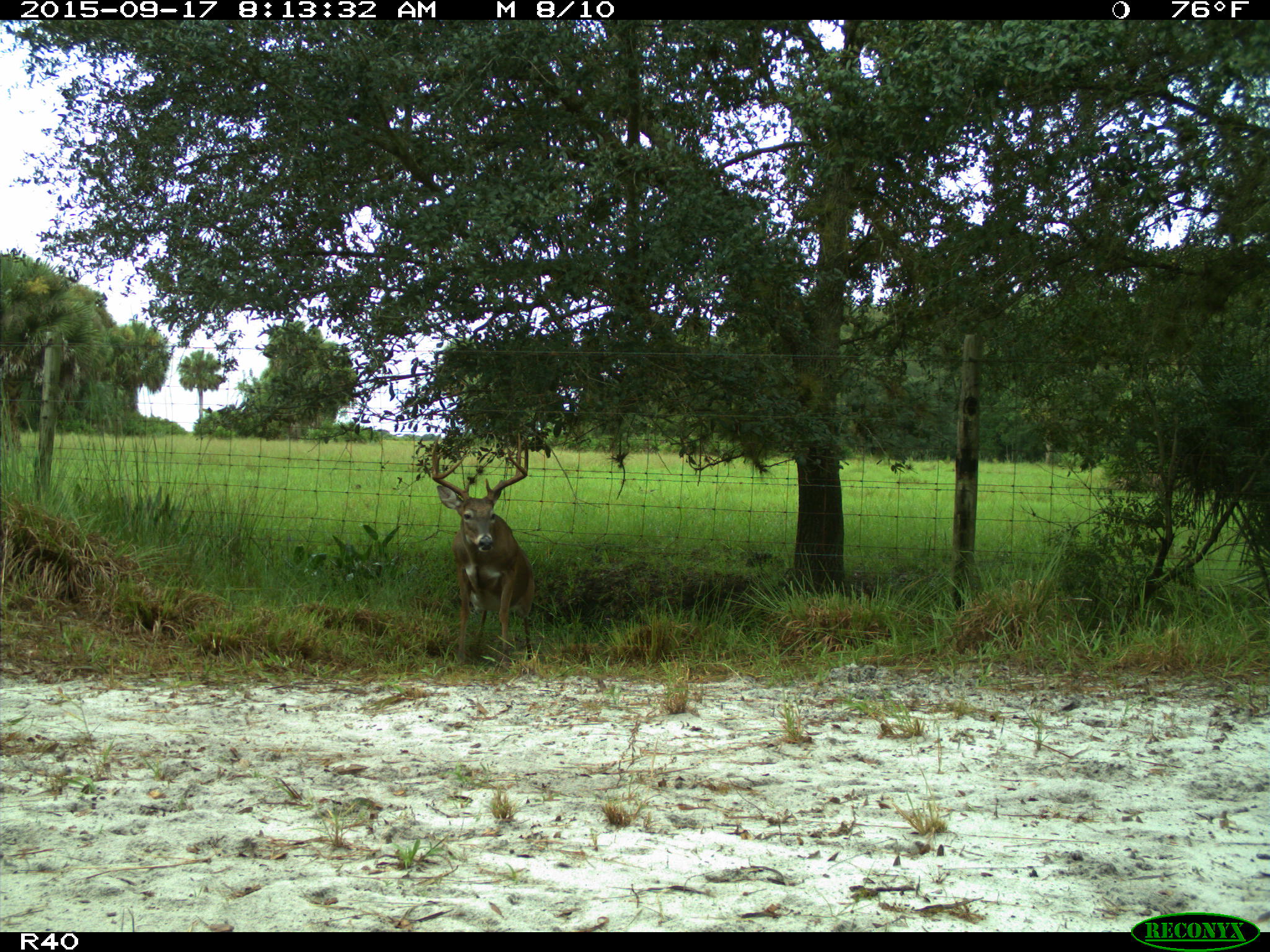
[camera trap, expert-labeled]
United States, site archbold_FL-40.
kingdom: Animalia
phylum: Chordata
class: Mammalia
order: Artiodactyla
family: Cervidae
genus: Odocoileus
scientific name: Odocoileus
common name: deer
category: unidentified deer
Unidentified deer (deer) (Odocoileus).